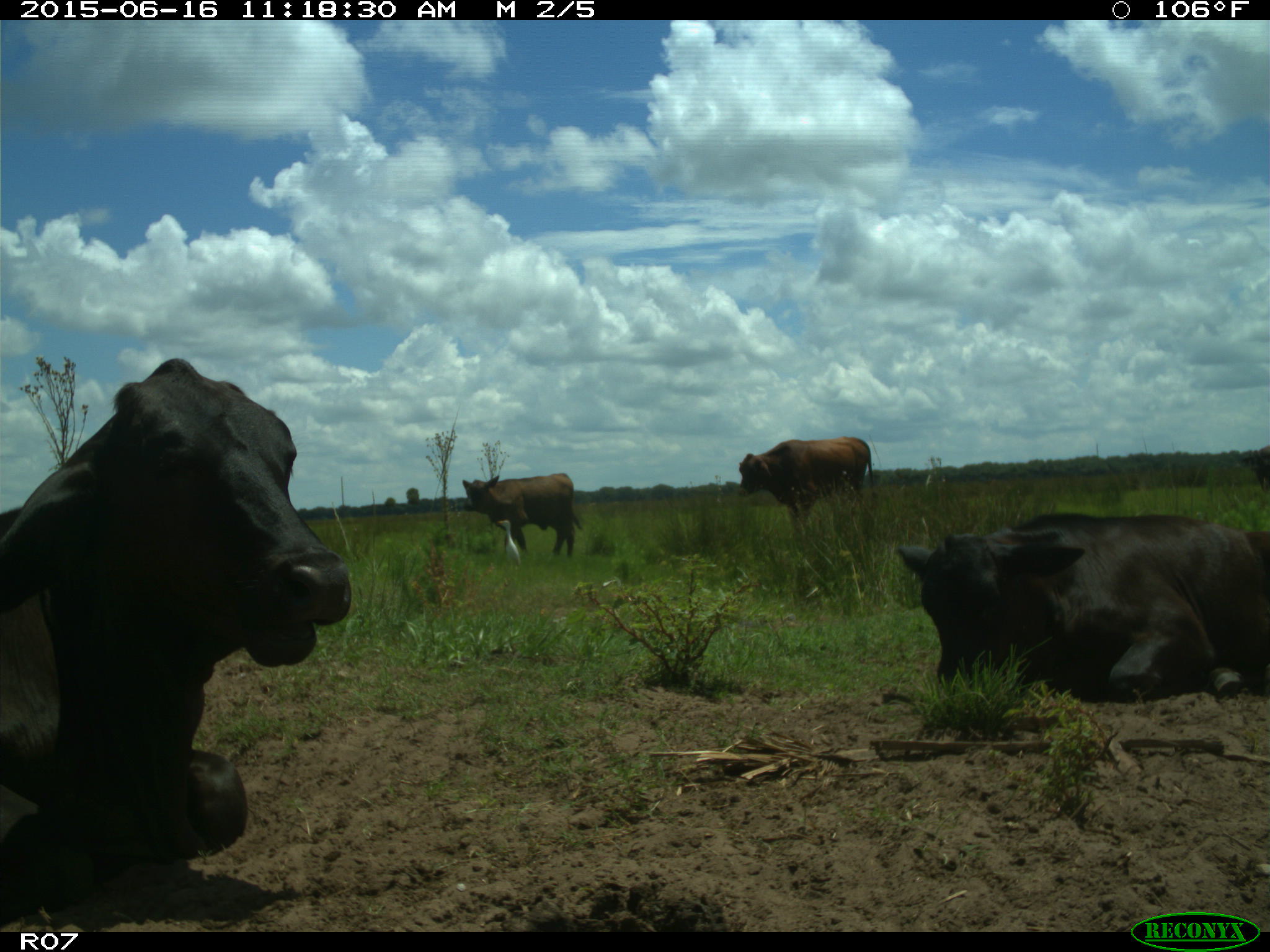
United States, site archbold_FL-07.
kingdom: Animalia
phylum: Chordata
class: Mammalia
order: Artiodactyla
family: Bovidae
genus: Bos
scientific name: Bos taurus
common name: domestic cow